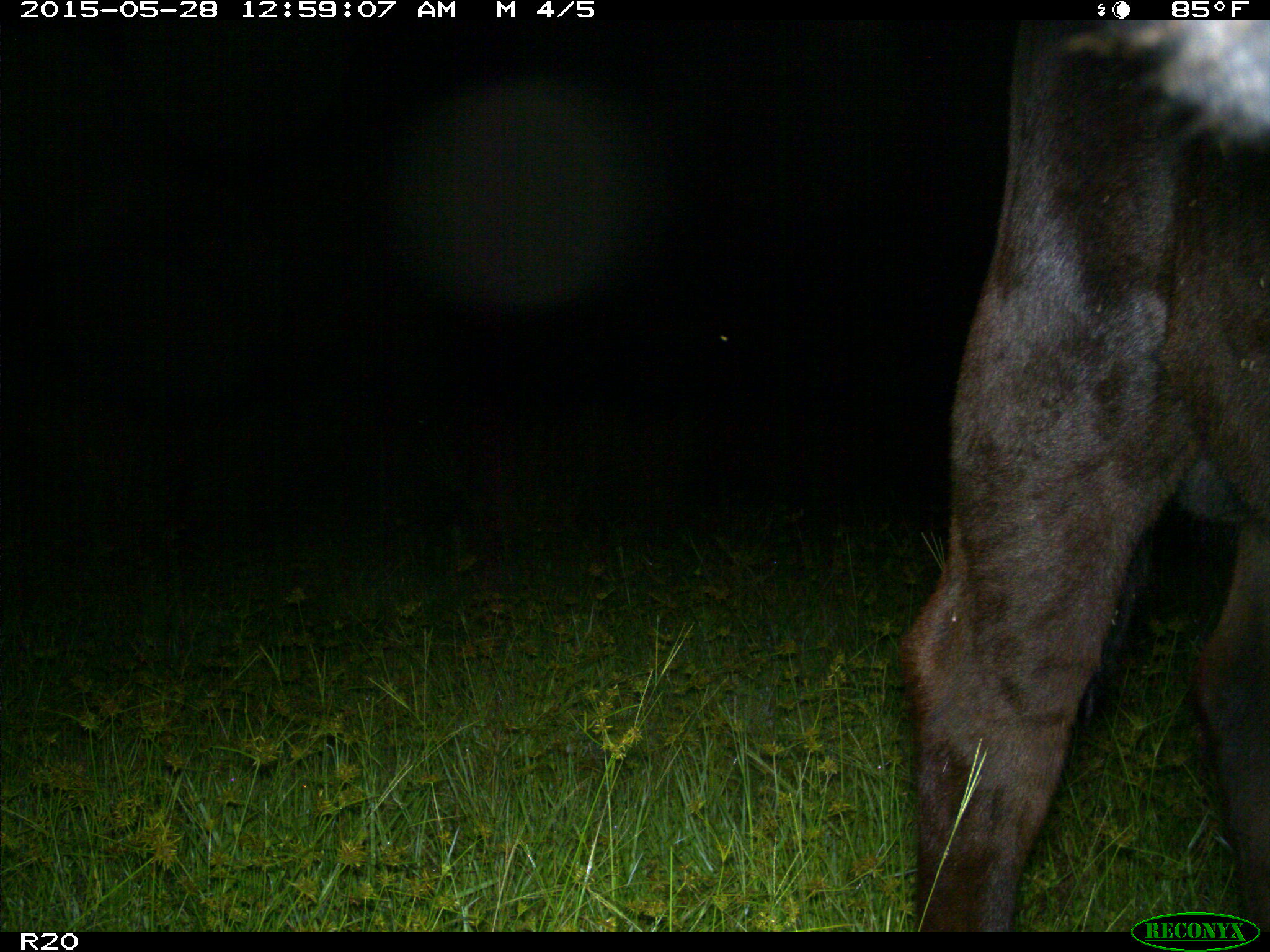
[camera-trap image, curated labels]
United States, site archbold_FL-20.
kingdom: Animalia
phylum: Chordata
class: Mammalia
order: Artiodactyla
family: Bovidae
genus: Bos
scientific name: Bos taurus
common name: domestic cow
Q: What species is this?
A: Bos taurus (domestic cow).